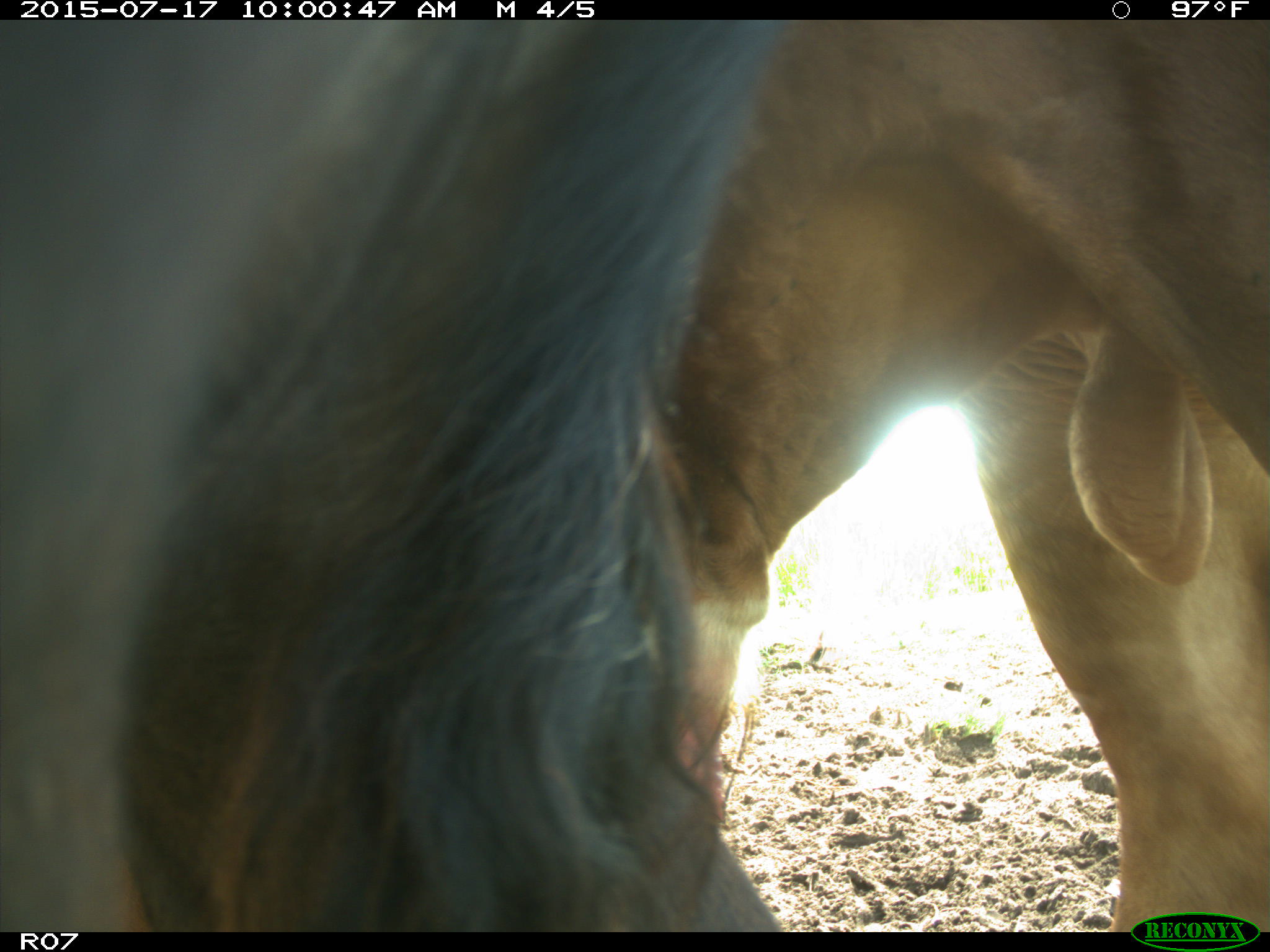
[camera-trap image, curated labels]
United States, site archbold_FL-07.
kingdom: Animalia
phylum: Chordata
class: Mammalia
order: Artiodactyla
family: Bovidae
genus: Bos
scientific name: Bos taurus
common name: domestic cow